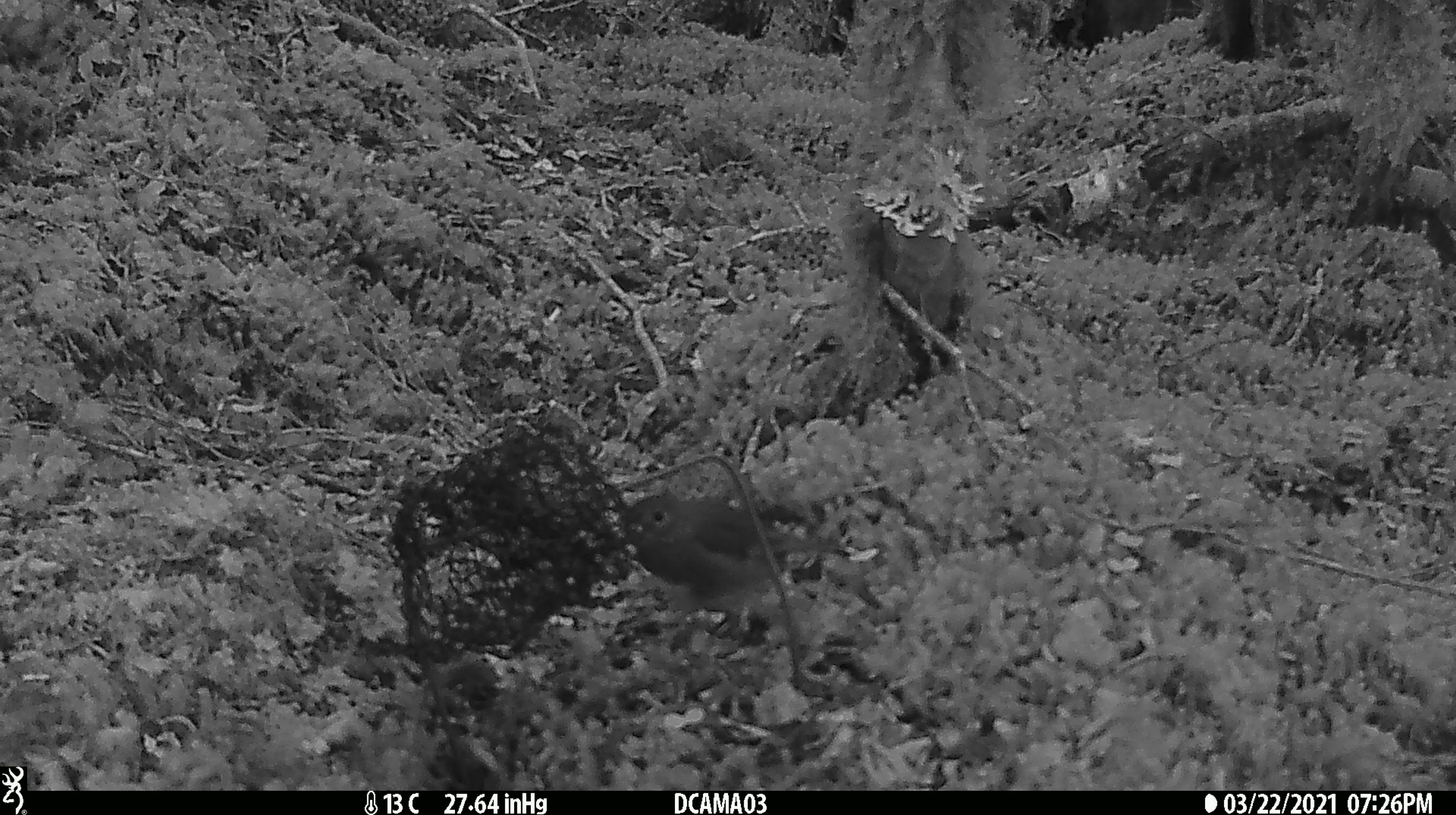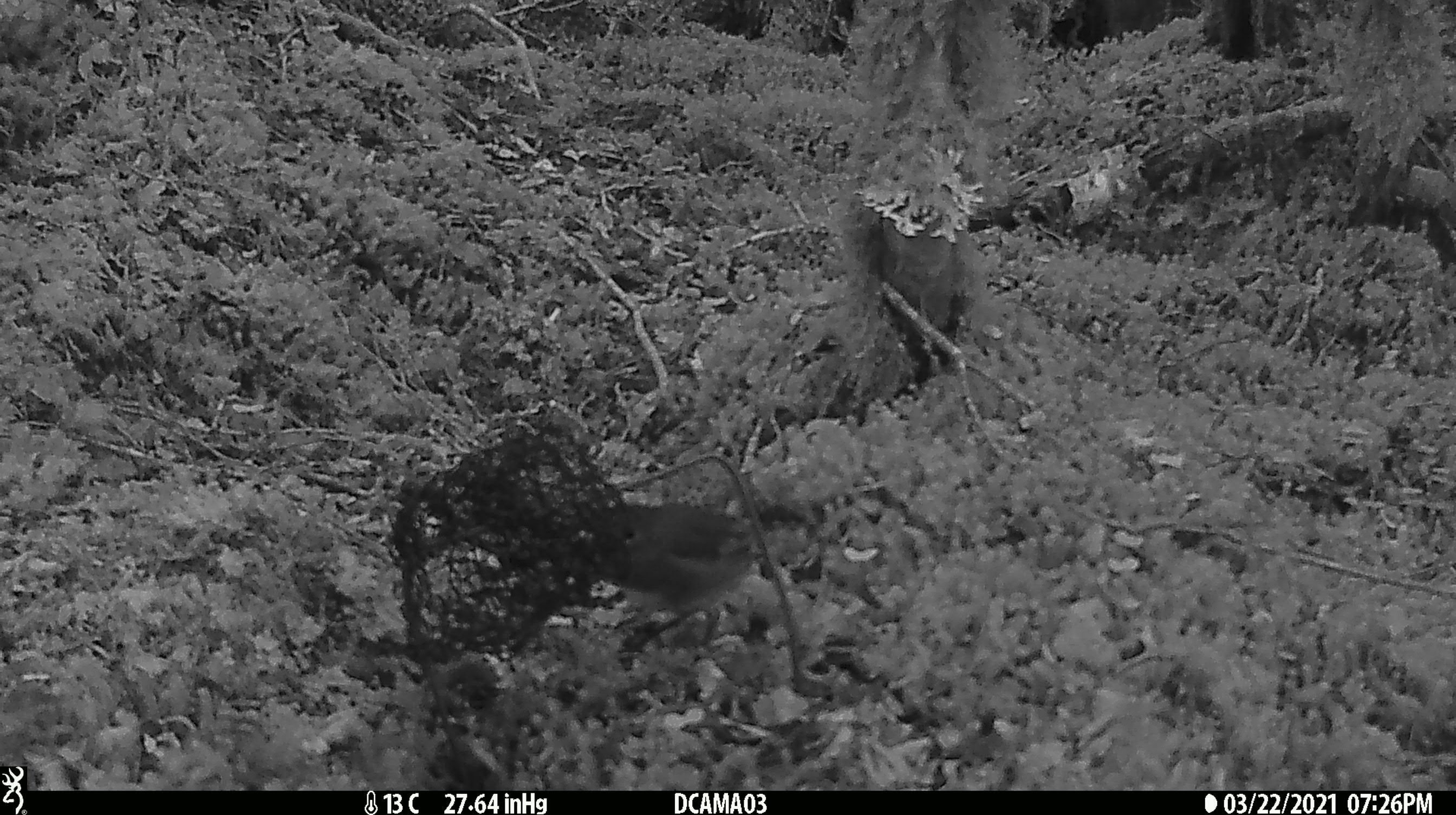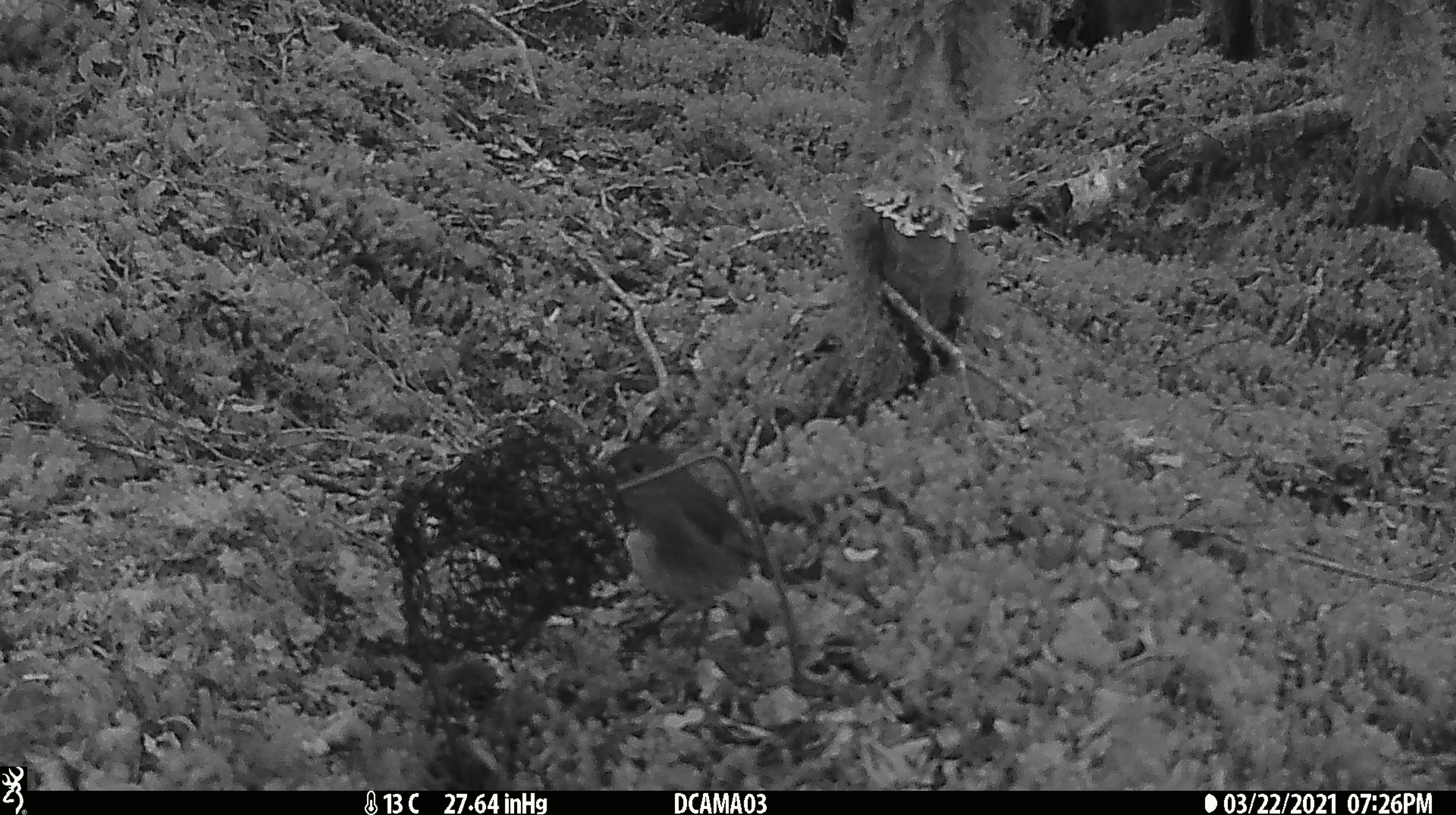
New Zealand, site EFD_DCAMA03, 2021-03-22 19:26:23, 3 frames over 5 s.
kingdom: Animalia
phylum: Chordata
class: Aves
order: Passeriformes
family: Petroicidae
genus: Petroica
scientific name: Petroica australis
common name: new zealand robin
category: robin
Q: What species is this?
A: Robin (new zealand robin) (Petroica australis).